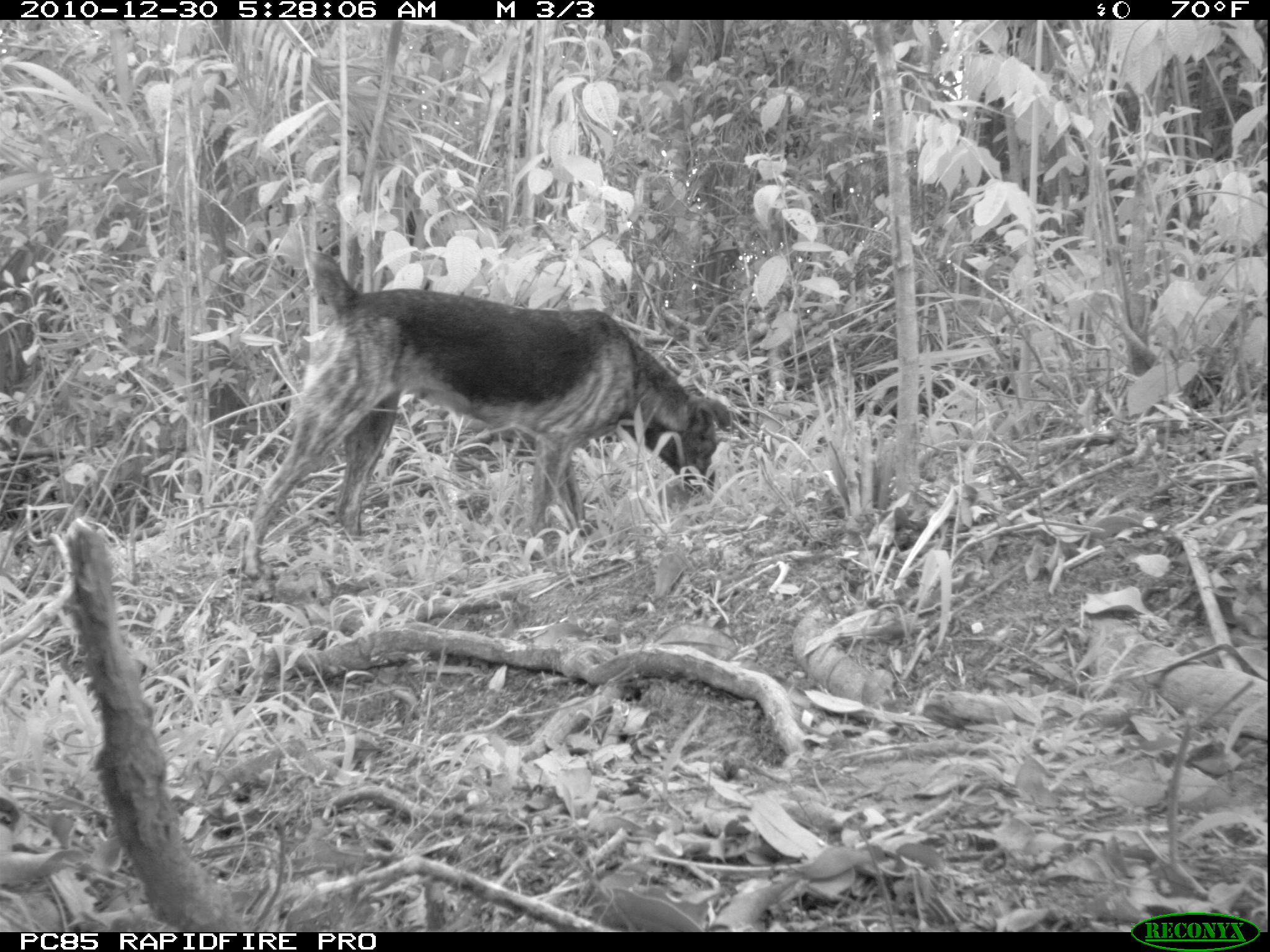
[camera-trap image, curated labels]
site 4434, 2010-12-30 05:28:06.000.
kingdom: Animalia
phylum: Chordata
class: Mammalia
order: Carnivora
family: Canidae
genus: Canis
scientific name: Canis familiaris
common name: domestic dog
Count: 1.